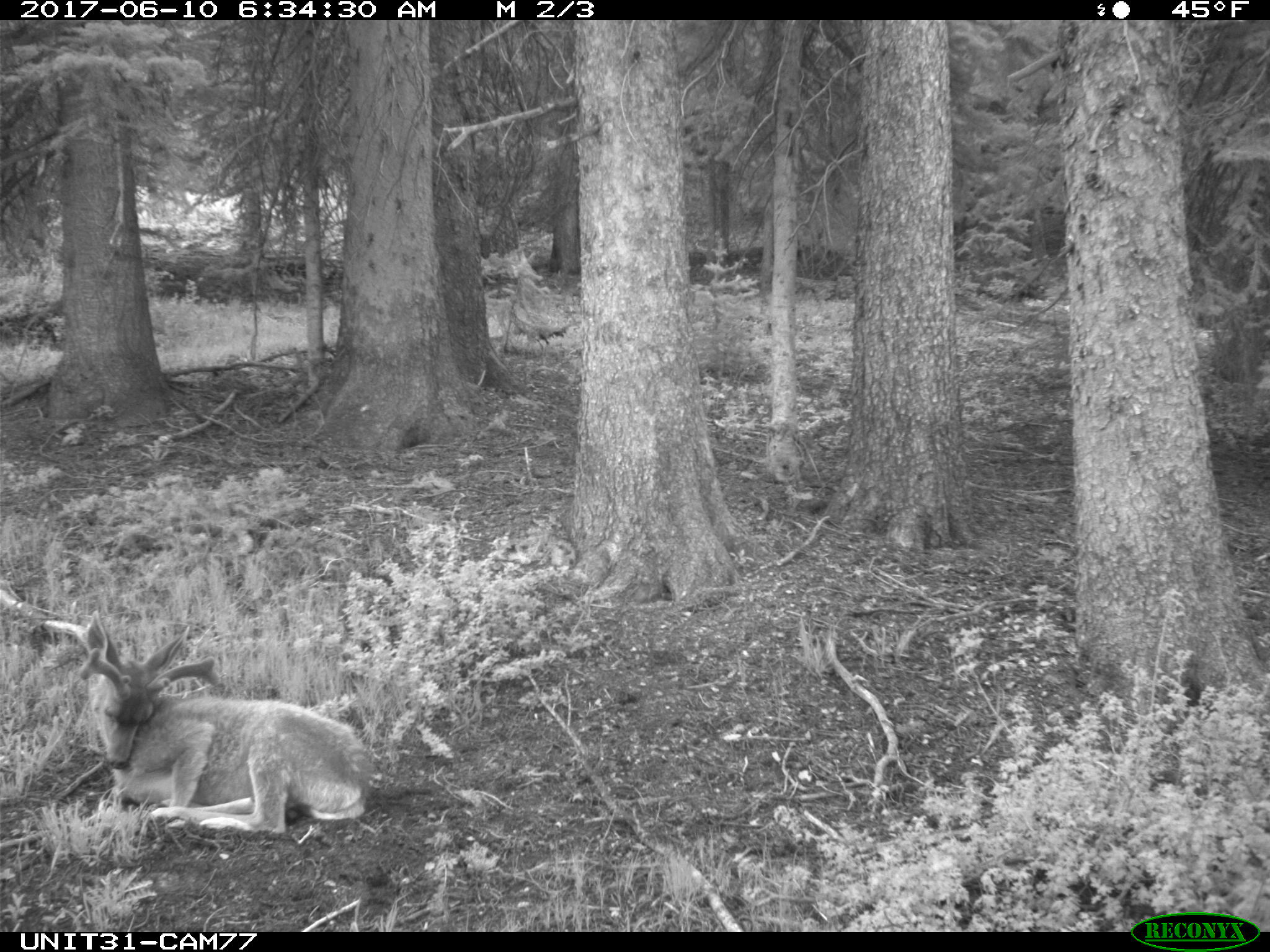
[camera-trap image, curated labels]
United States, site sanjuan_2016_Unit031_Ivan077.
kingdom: Animalia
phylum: Chordata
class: Mammalia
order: Artiodactyla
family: Cervidae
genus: Odocoileus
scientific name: Odocoileus hemionus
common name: mule deer